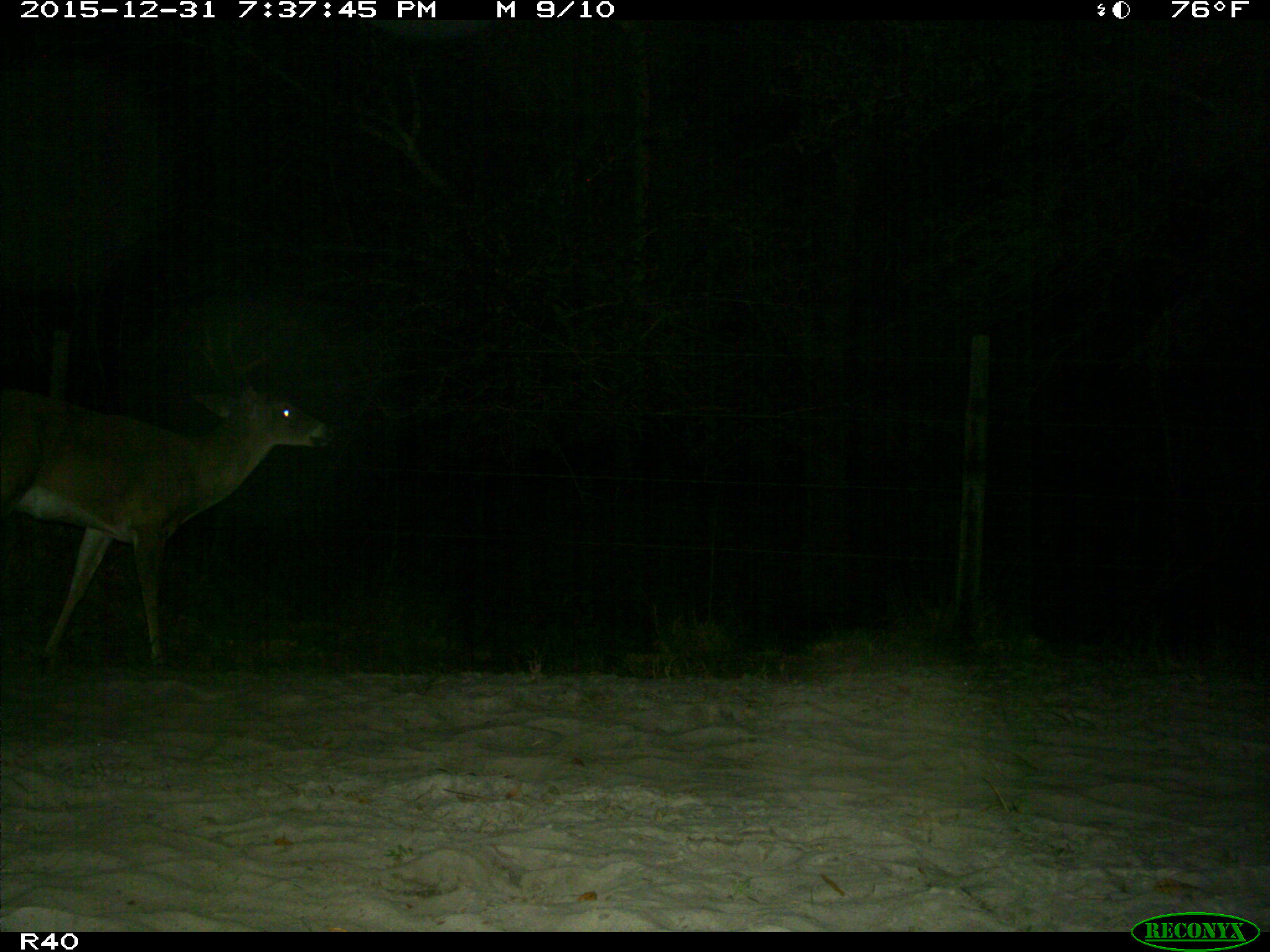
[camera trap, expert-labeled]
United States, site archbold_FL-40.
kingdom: Animalia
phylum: Chordata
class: Mammalia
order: Artiodactyla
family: Cervidae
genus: Odocoileus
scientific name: Odocoileus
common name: deer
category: unidentified deer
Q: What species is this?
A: Unidentified deer (deer) (Odocoileus).